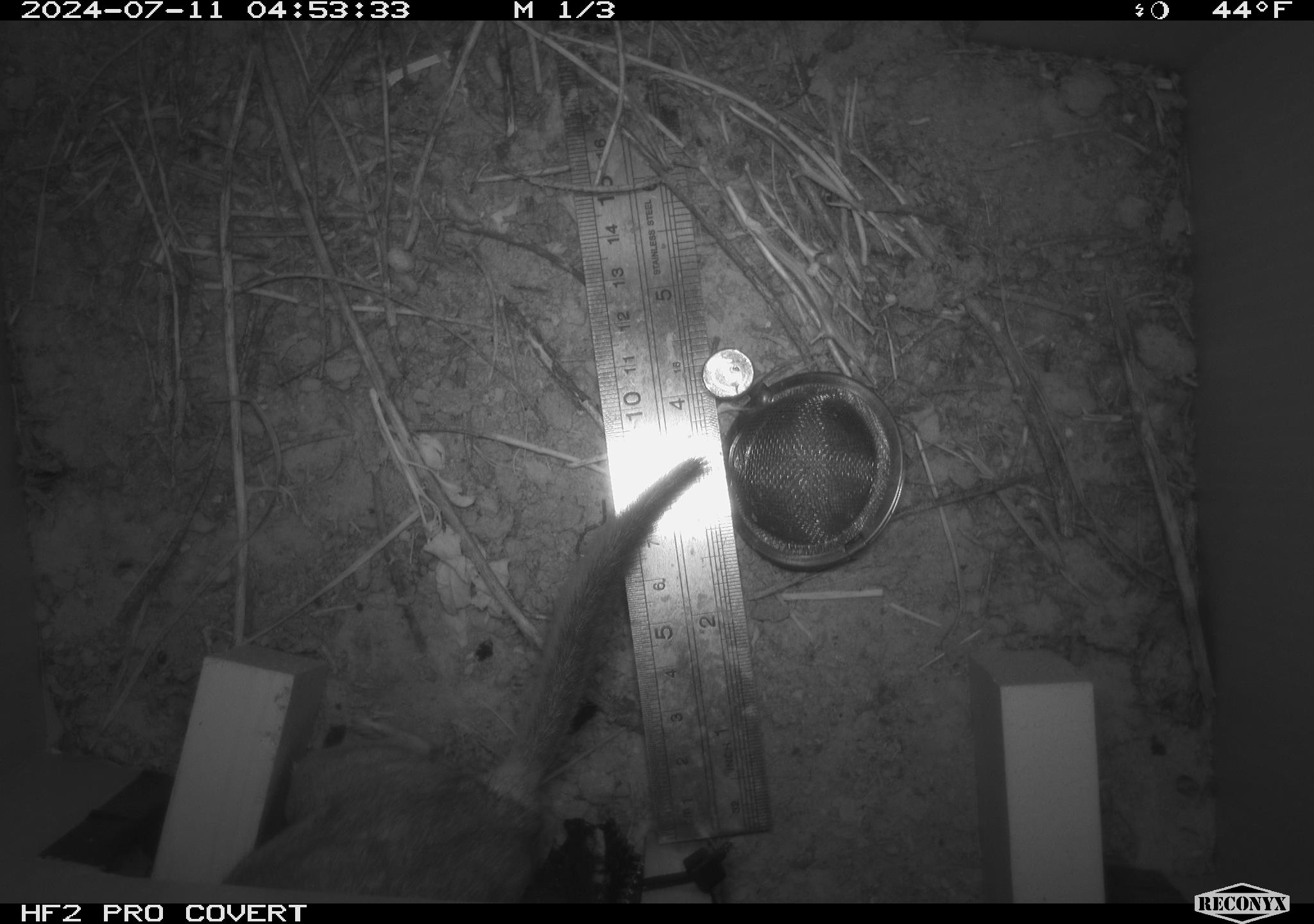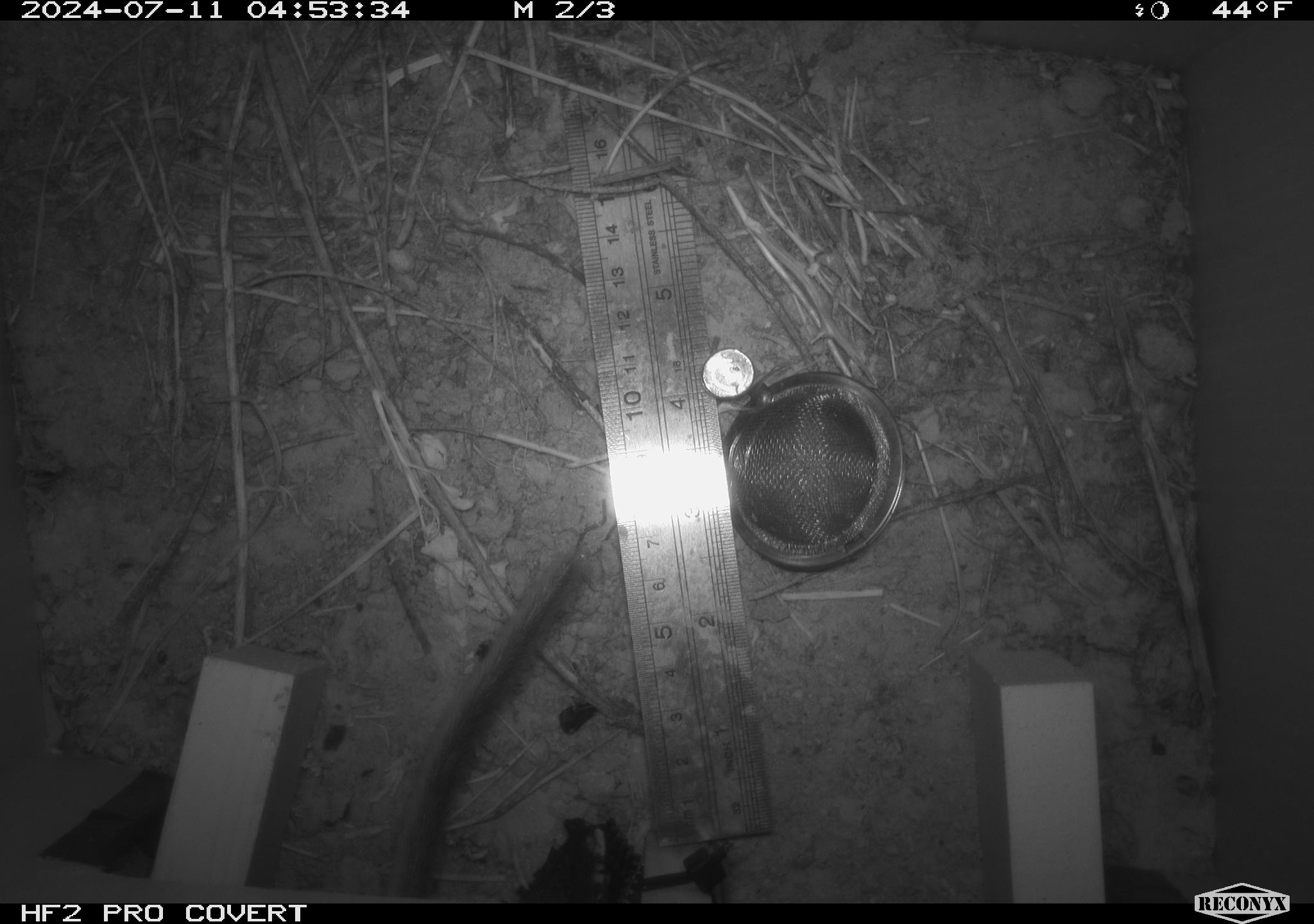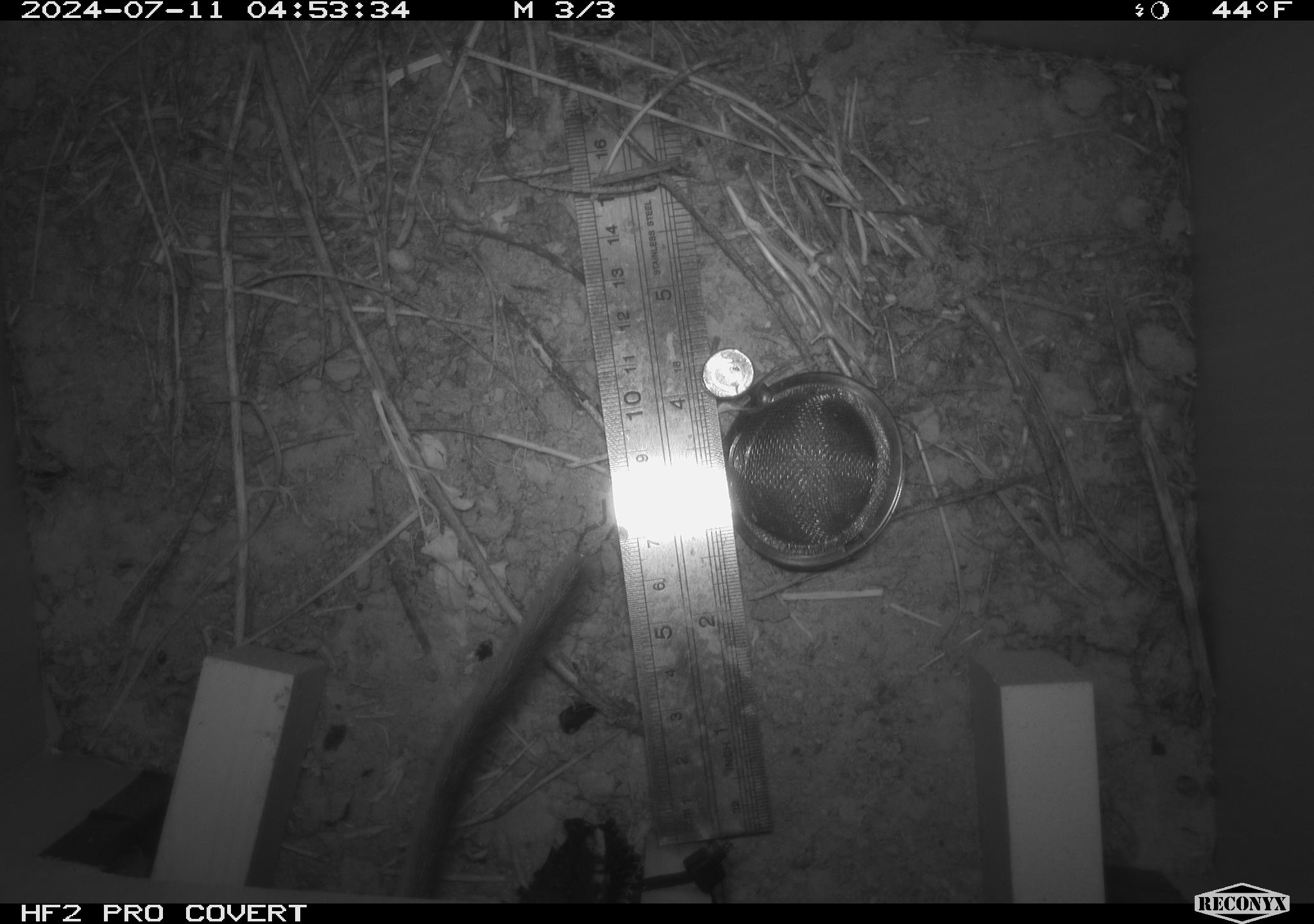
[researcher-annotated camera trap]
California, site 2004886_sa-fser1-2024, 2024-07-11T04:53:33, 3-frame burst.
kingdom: Animalia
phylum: Chordata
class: Mammalia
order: Rodentia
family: Cricetidae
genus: Neotoma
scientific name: Neotoma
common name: pack rat or woodrat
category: neotoma species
Neotoma species (pack rat or woodrat) (Neotoma).